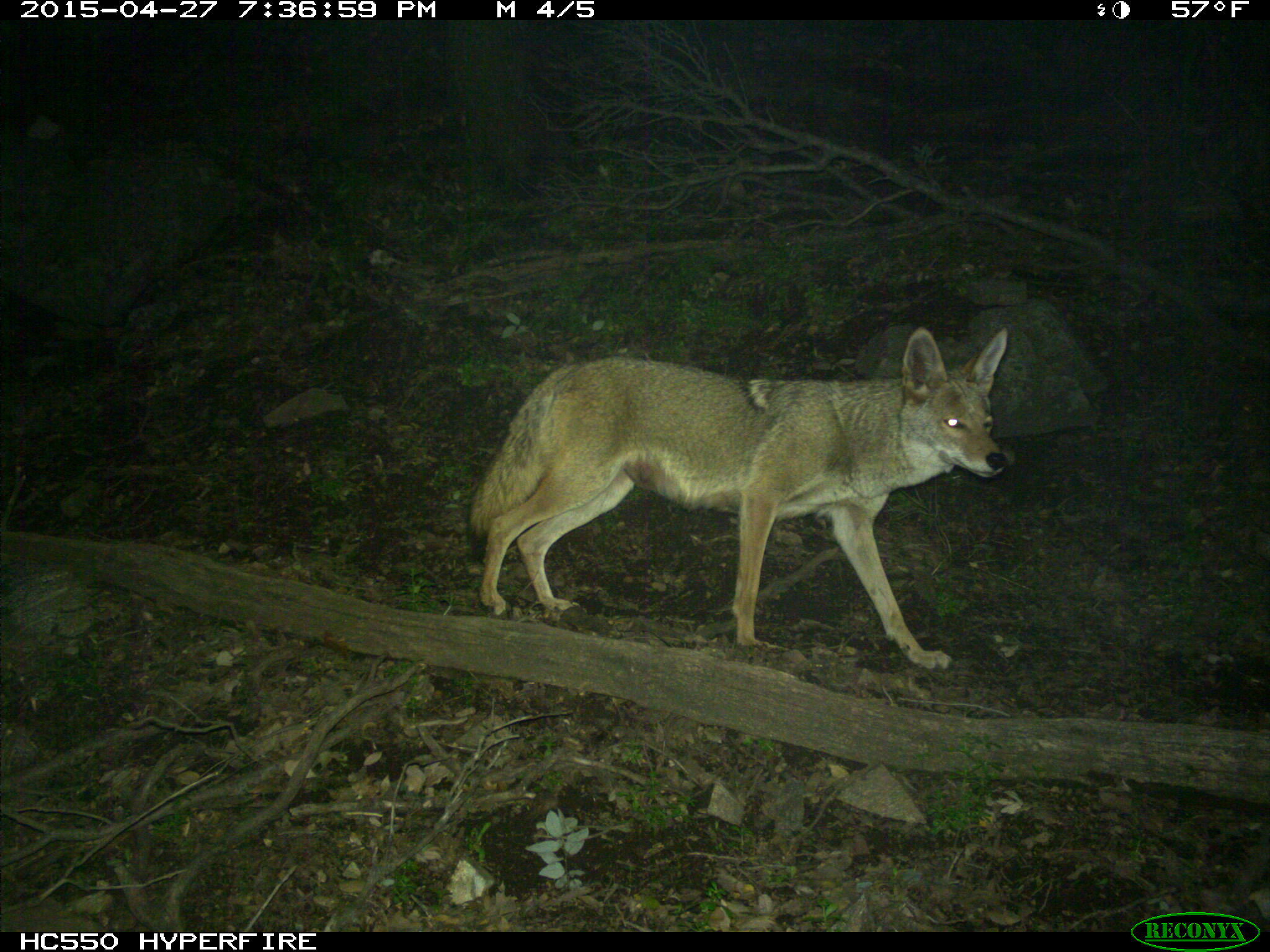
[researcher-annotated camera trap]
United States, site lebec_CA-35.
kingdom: Animalia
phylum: Chordata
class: Mammalia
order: Carnivora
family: Canidae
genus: Canis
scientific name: Canis latrans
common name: coyote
Canis latrans (coyote).